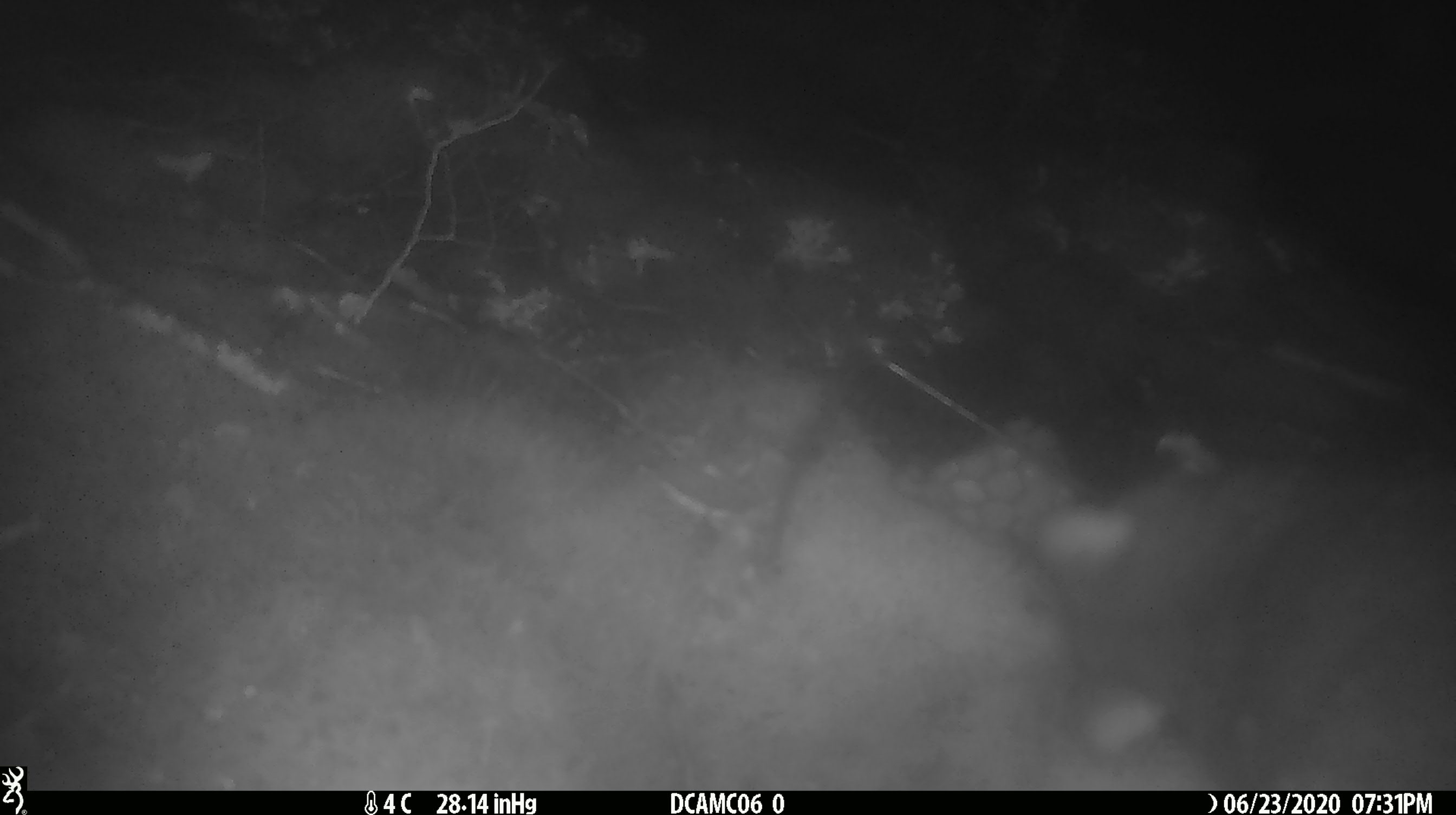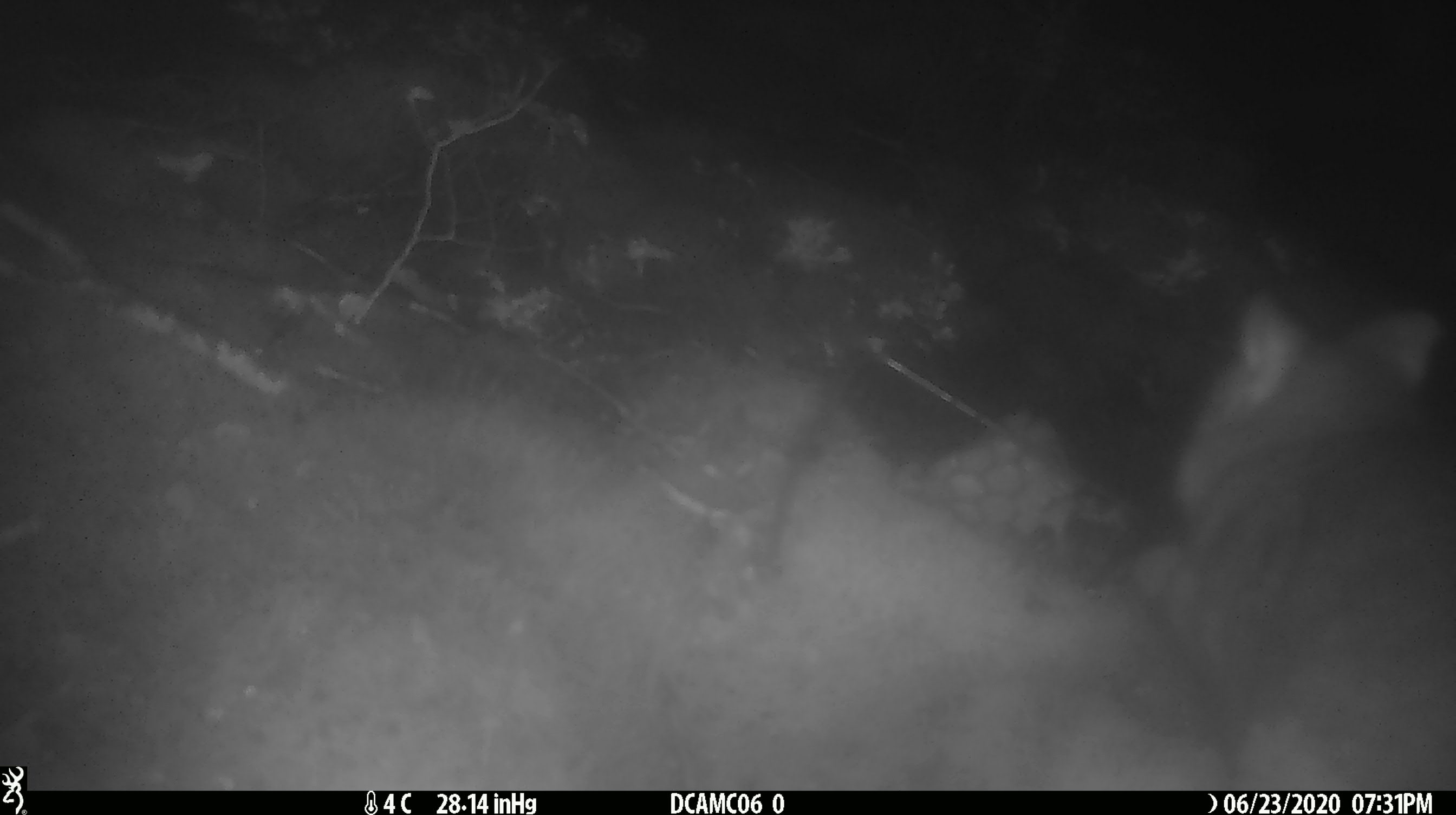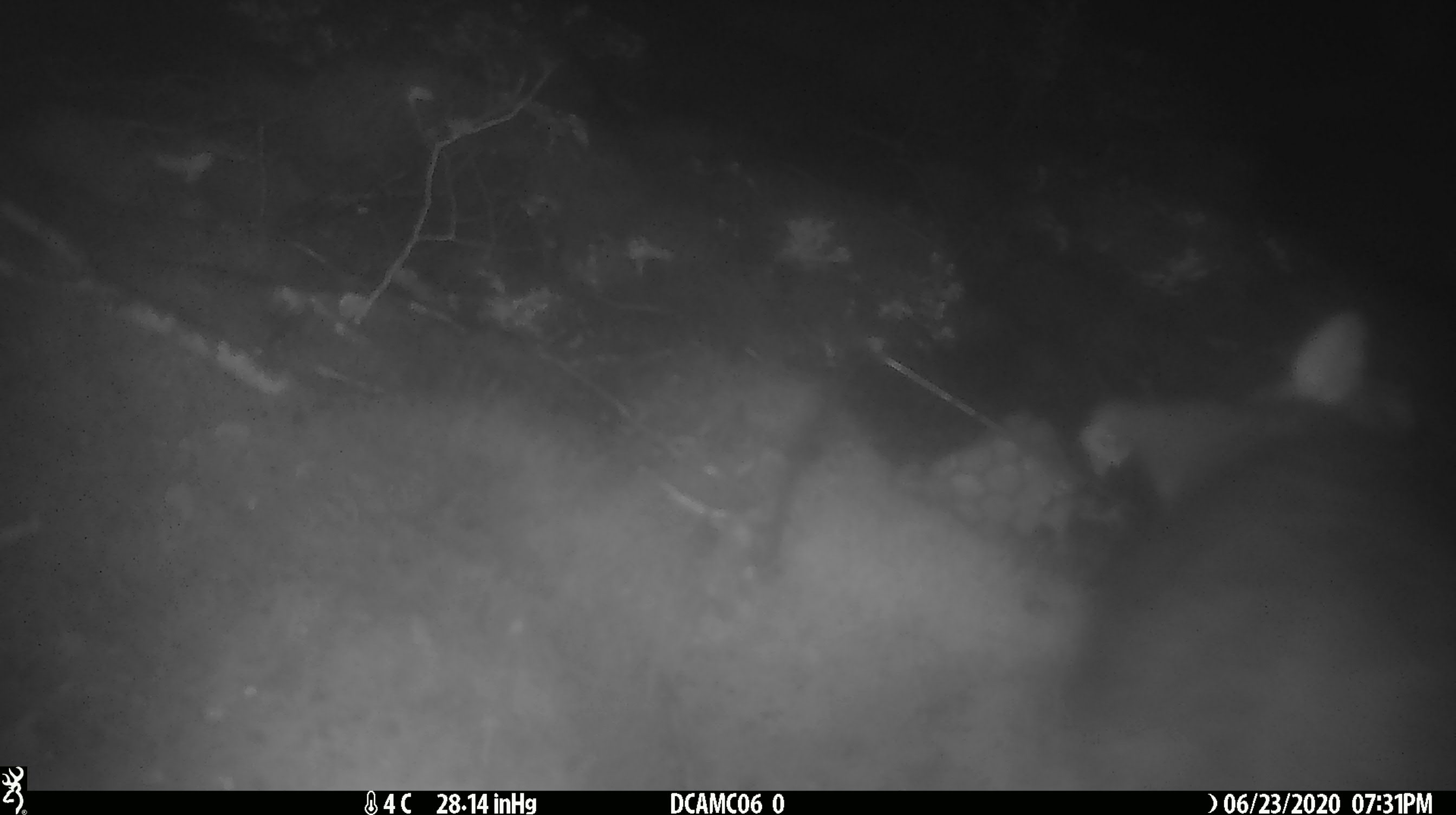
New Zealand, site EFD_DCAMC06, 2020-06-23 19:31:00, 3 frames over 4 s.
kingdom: Animalia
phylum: Chordata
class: Mammalia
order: Diprotodontia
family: Phalangeridae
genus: Trichosurus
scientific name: Trichosurus vulpecula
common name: common brushtail possum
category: possum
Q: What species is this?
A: Possum (common brushtail possum) (Trichosurus vulpecula).